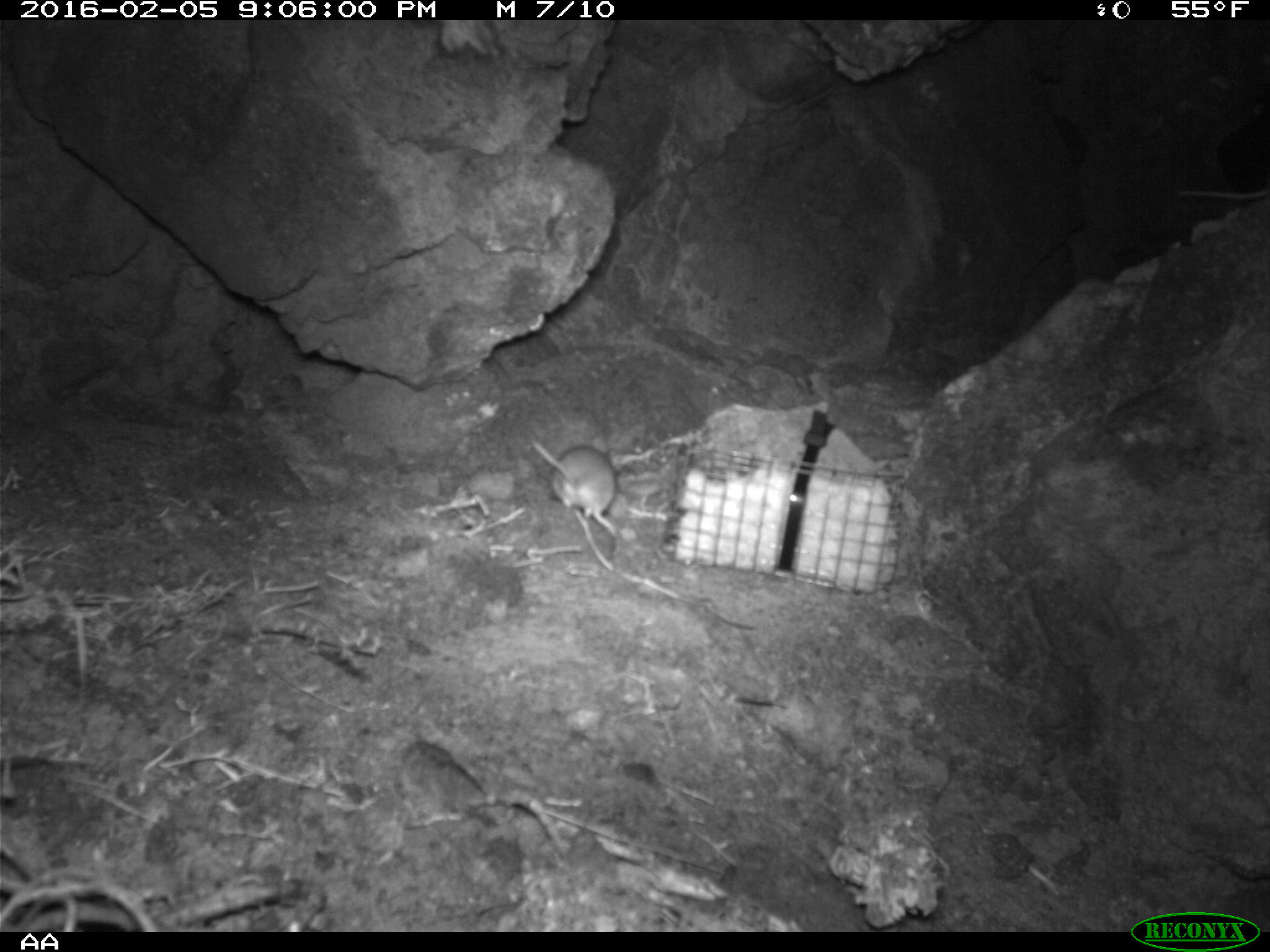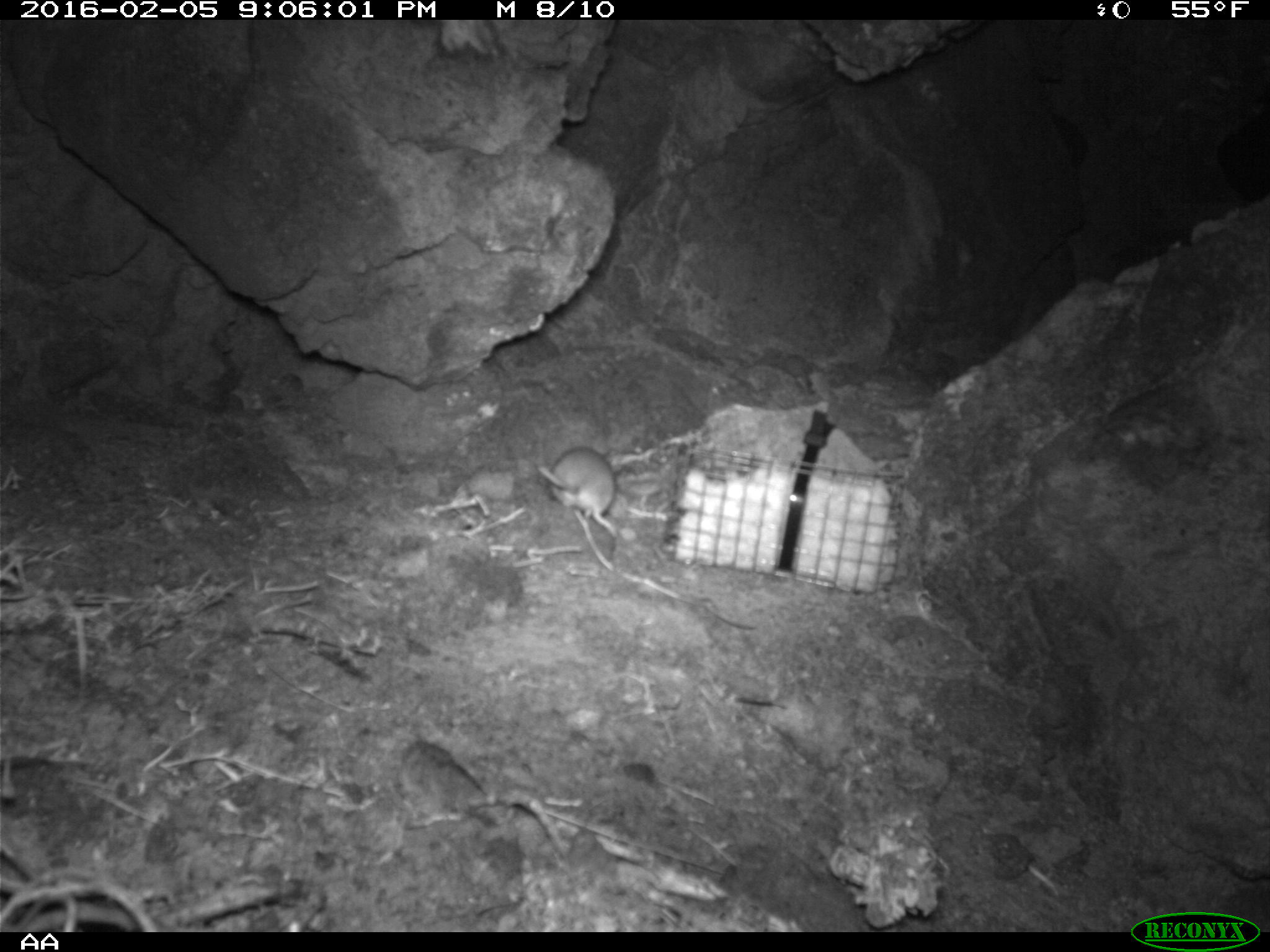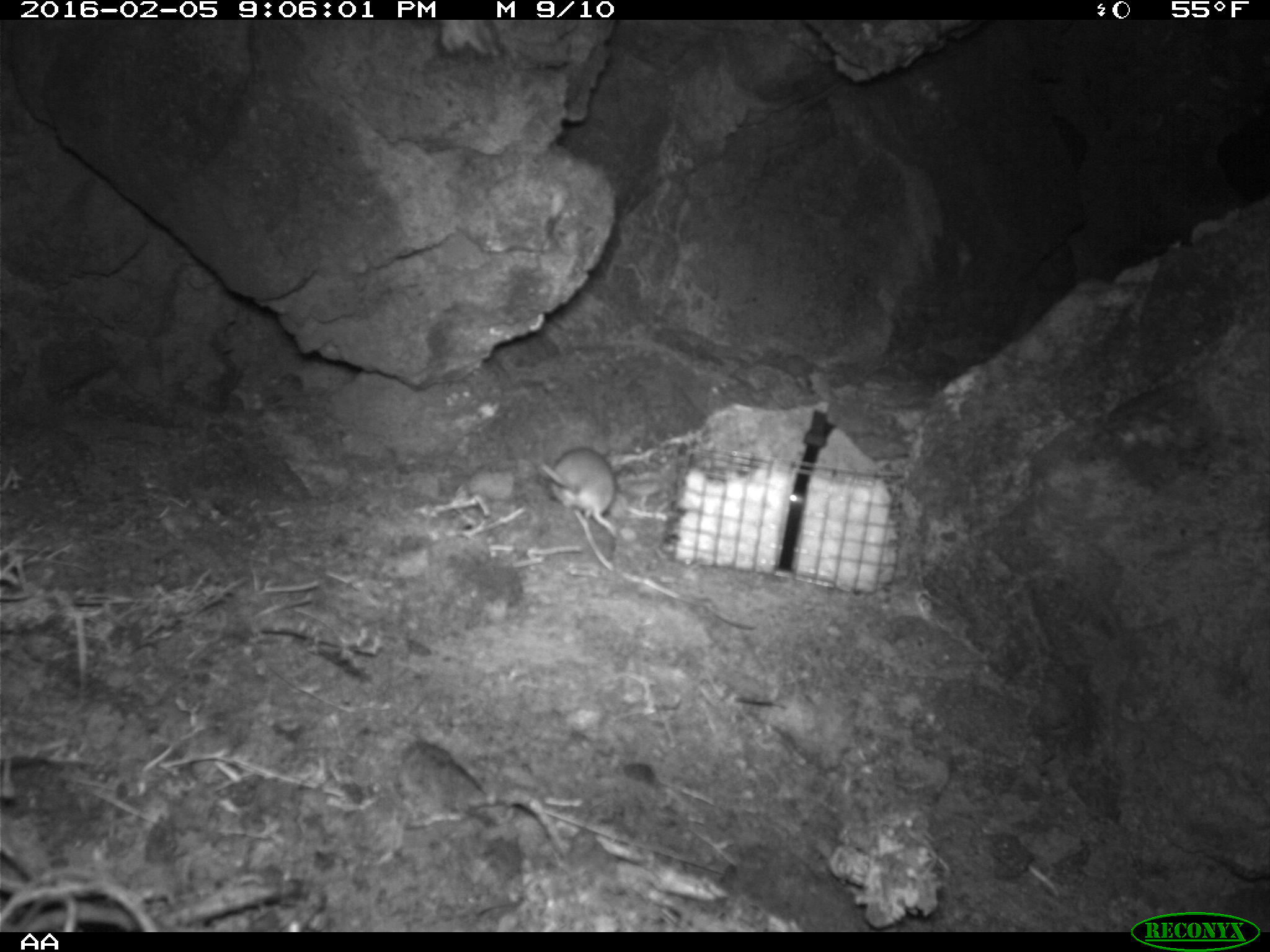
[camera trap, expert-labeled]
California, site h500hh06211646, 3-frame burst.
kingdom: Animalia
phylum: Chordata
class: Mammalia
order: Rodentia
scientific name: Rodentia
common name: rodent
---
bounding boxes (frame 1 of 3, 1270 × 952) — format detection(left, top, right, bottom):
rodent: detection(531, 439, 618, 537)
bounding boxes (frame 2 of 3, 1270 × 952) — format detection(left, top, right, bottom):
rodent: detection(533, 443, 619, 537)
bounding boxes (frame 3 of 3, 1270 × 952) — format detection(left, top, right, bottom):
rodent: detection(539, 446, 616, 538)